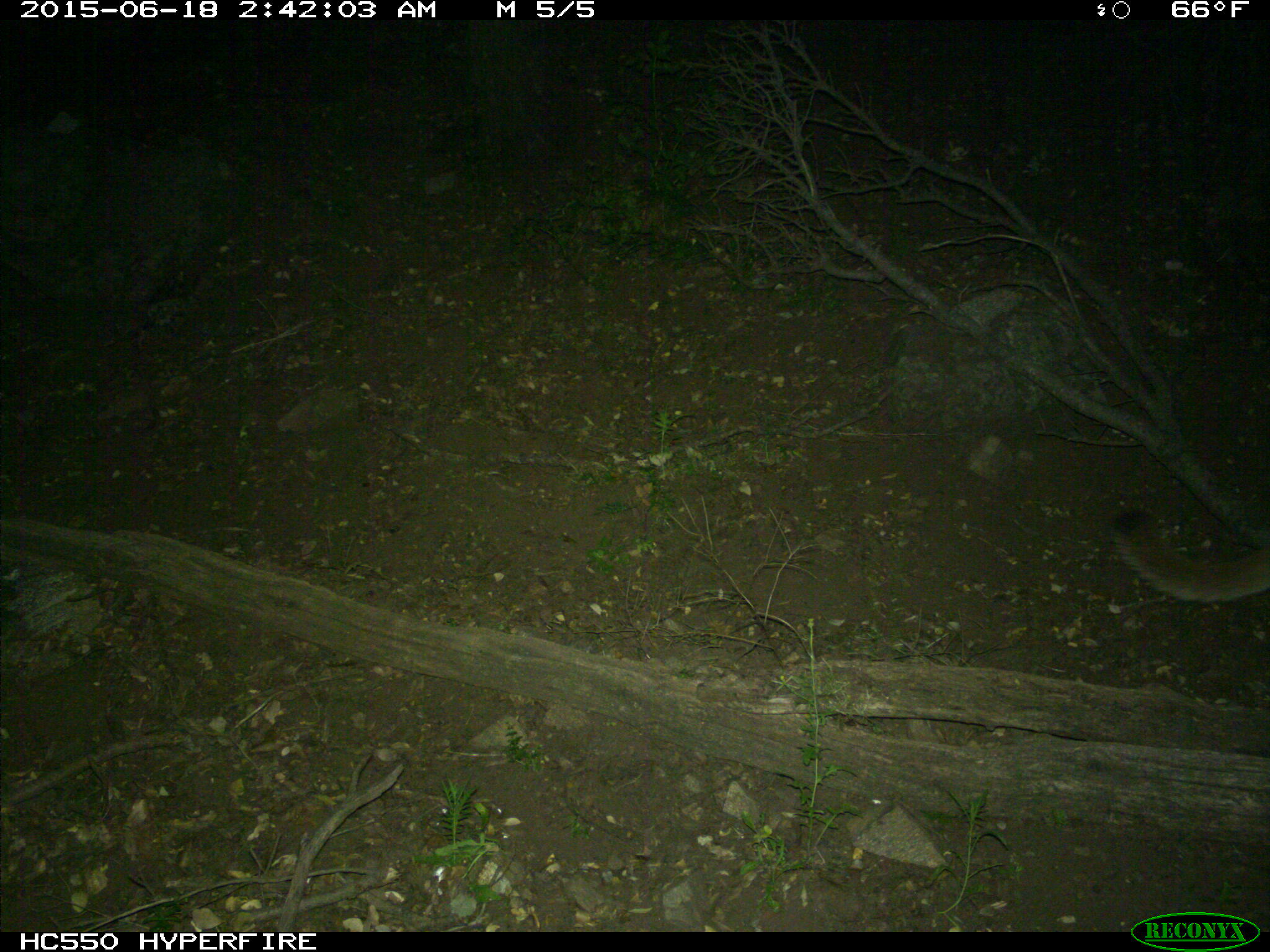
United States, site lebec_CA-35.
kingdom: Animalia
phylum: Chordata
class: Mammalia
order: Carnivora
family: Felidae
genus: Puma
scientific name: Puma concolor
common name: mountain lion